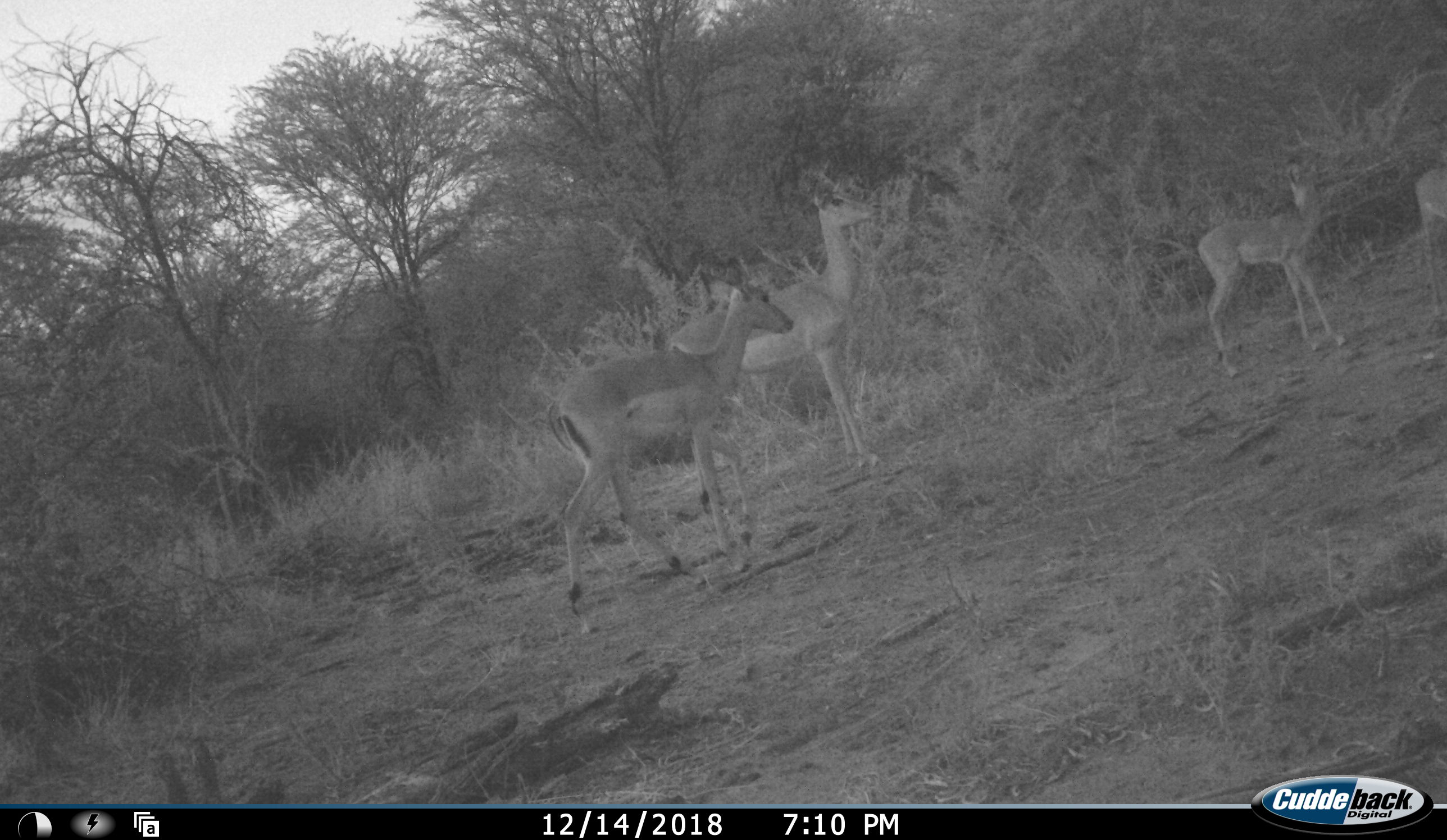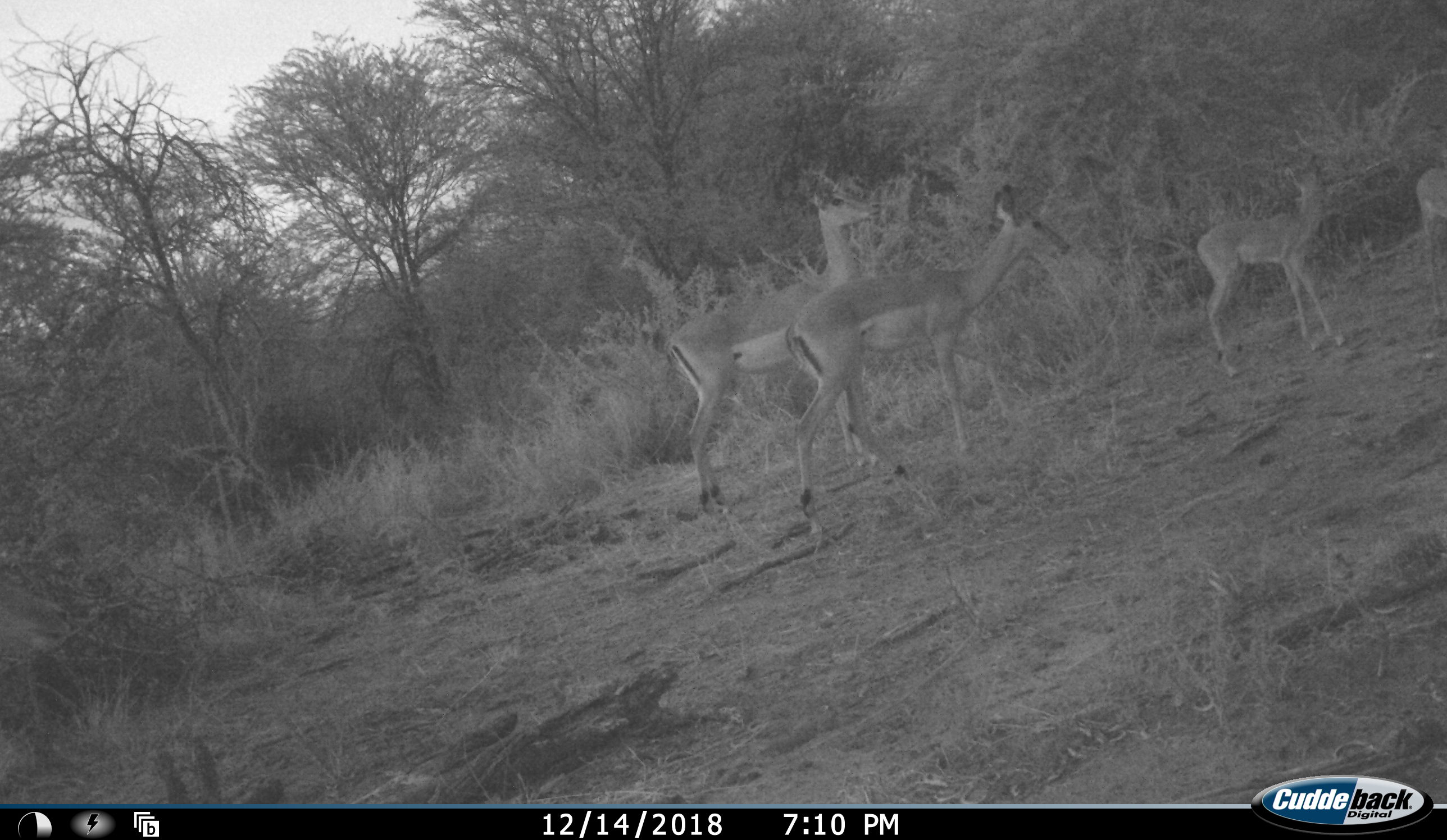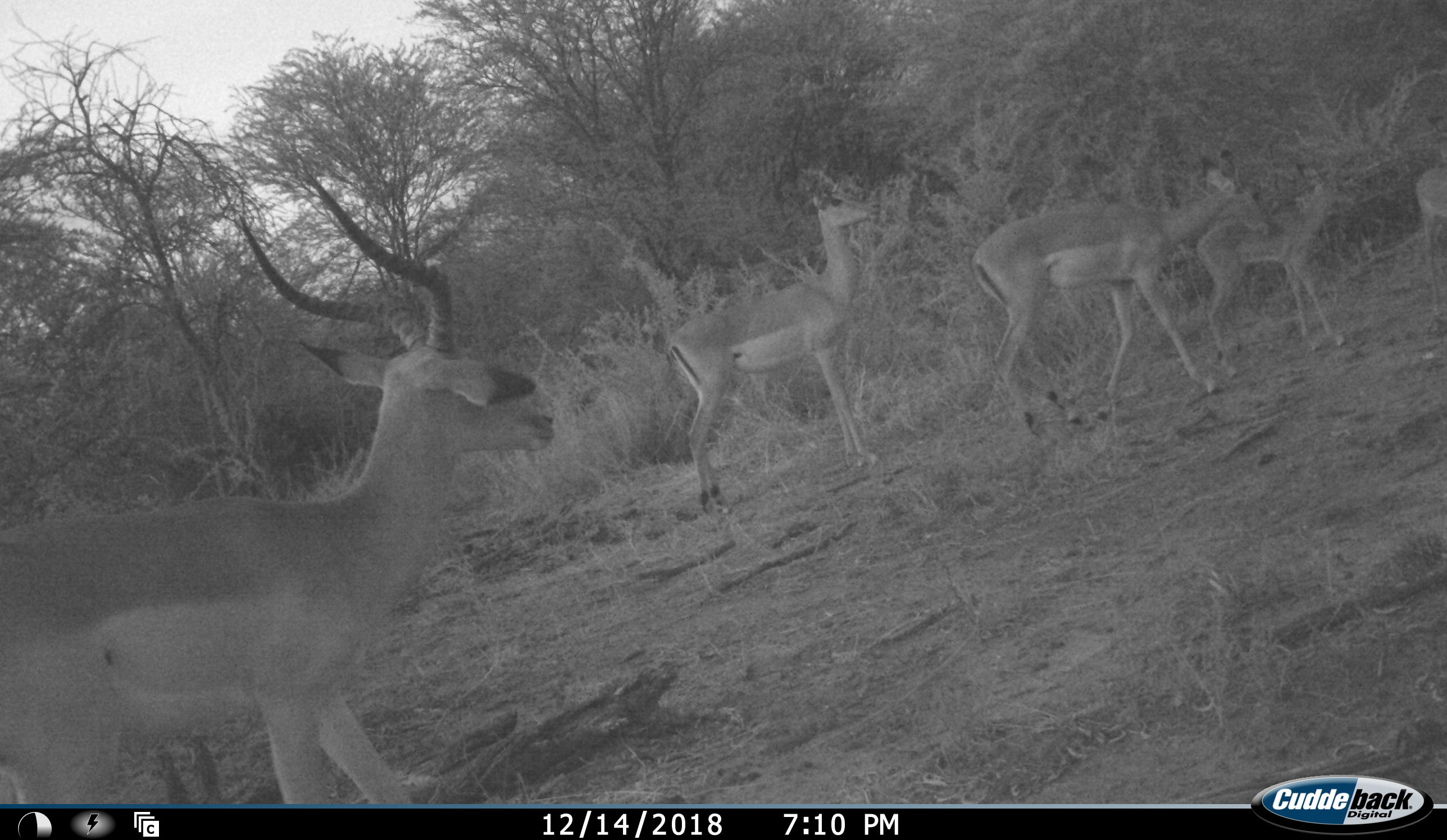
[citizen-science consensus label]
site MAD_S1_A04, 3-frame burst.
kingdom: Animalia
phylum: Chordata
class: Mammalia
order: Artiodactyla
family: Bovidae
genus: Aepyceros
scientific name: Aepyceros melampus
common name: impala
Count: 5.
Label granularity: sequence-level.